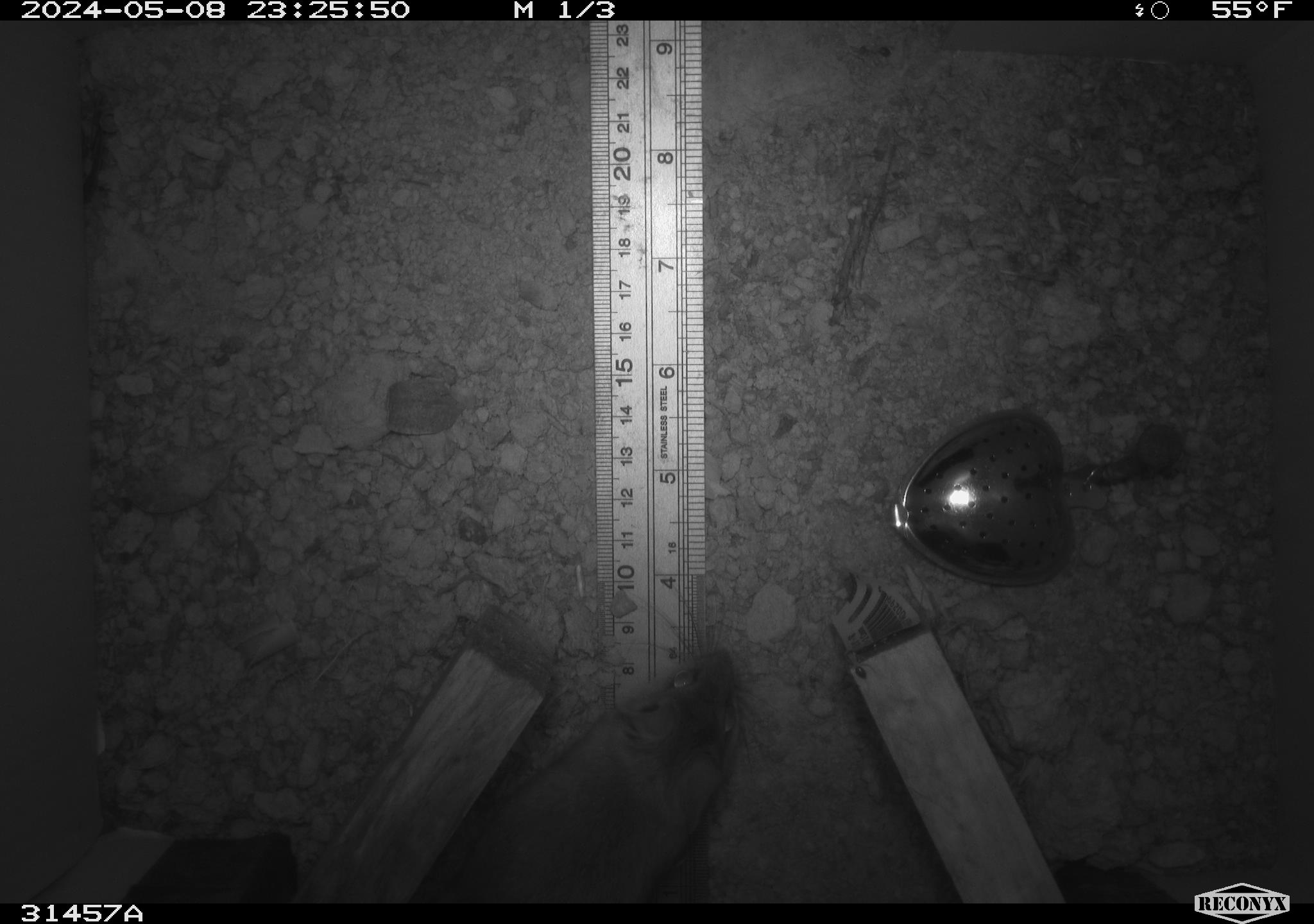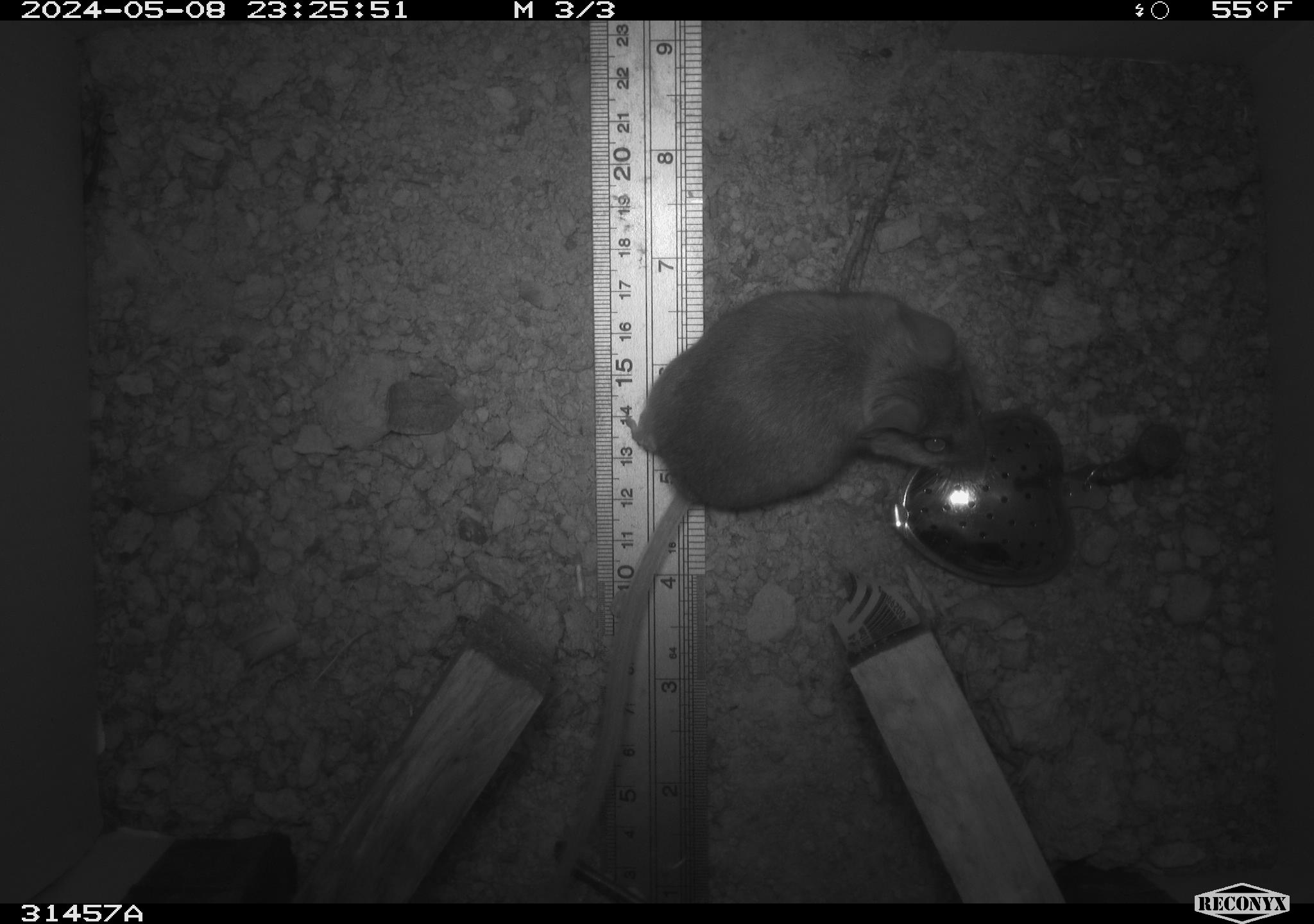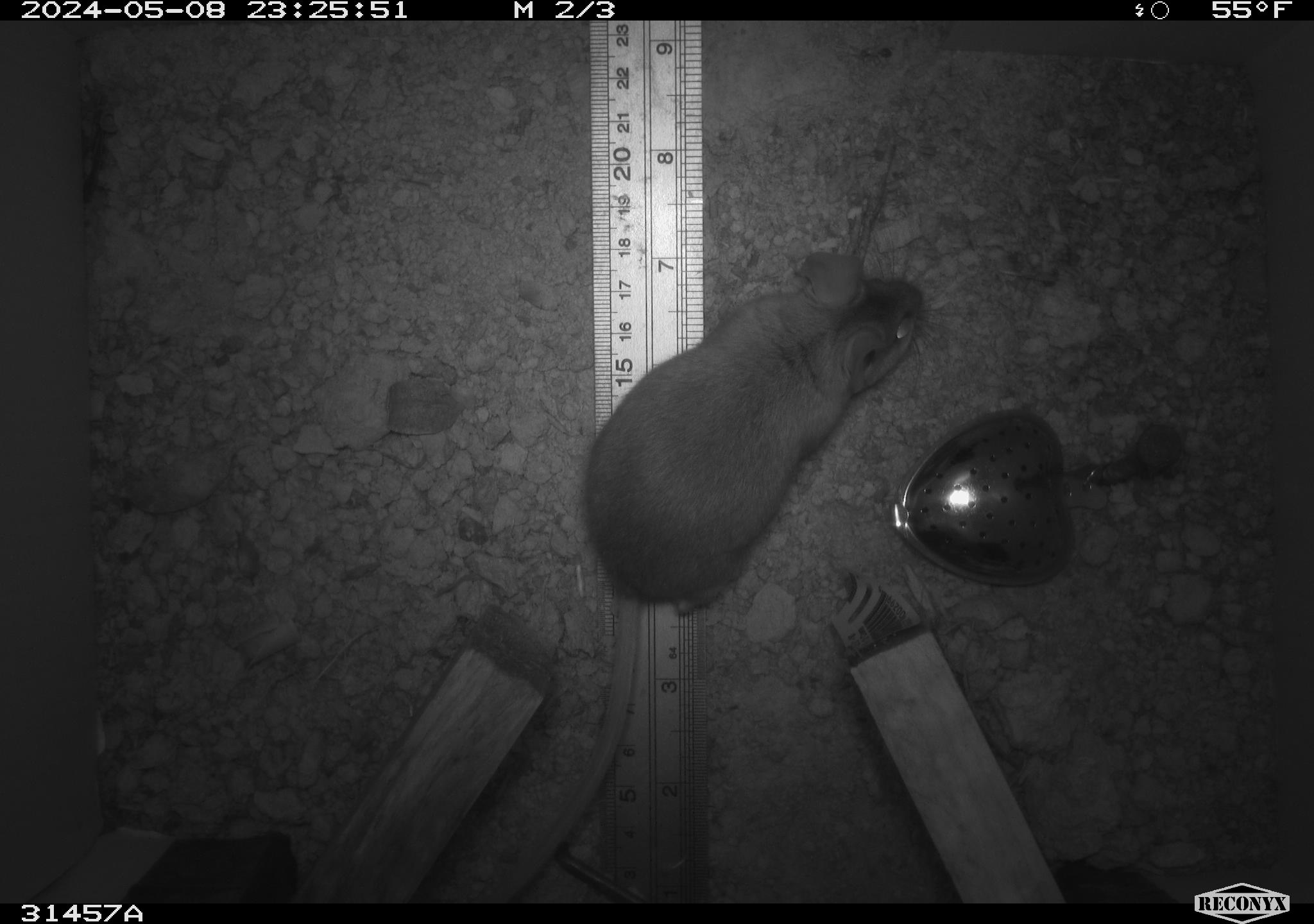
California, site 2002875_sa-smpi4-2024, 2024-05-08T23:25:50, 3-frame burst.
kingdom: Animalia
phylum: Chordata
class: Mammalia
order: Rodentia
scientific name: Rodentia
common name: mouse species